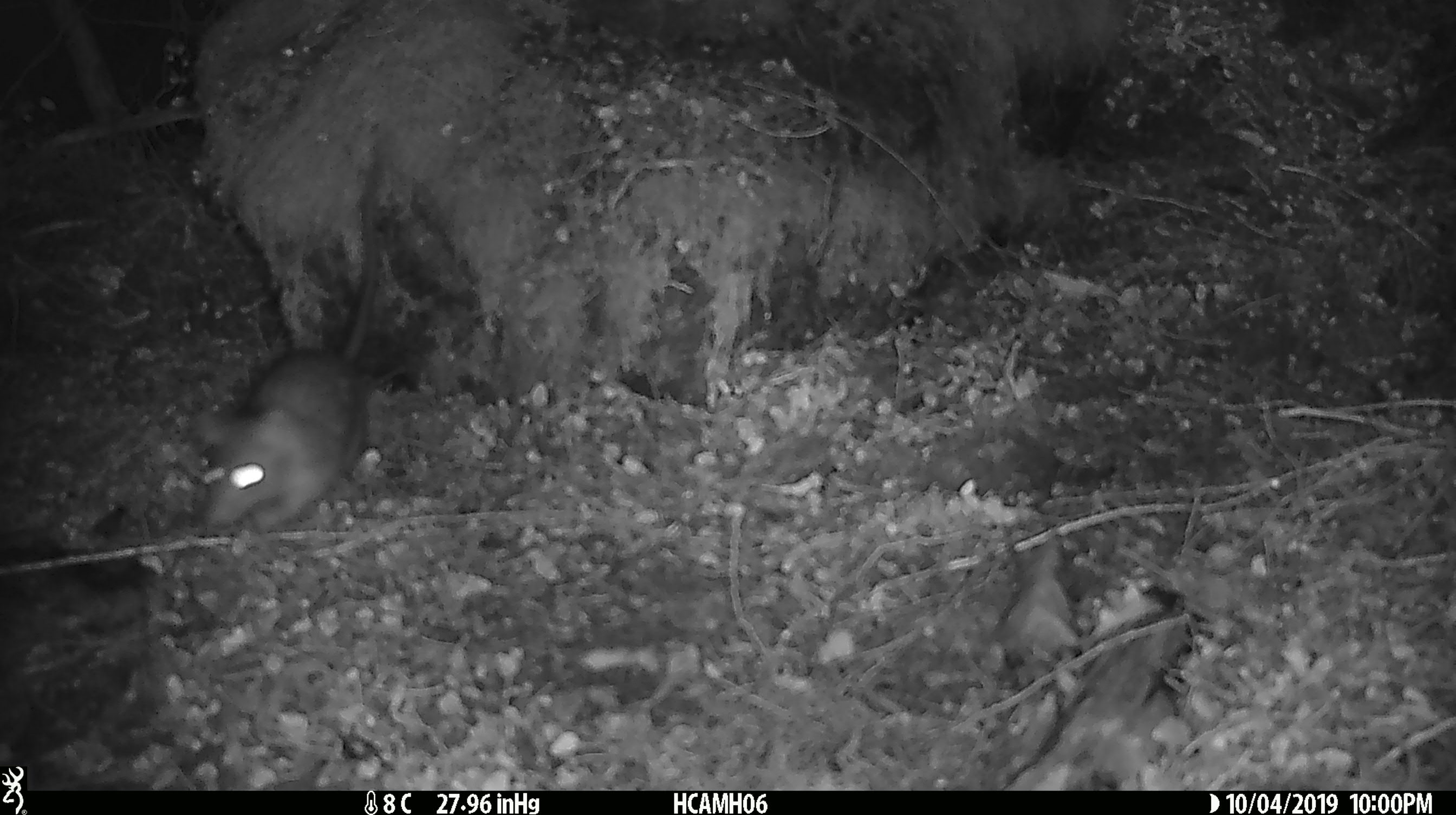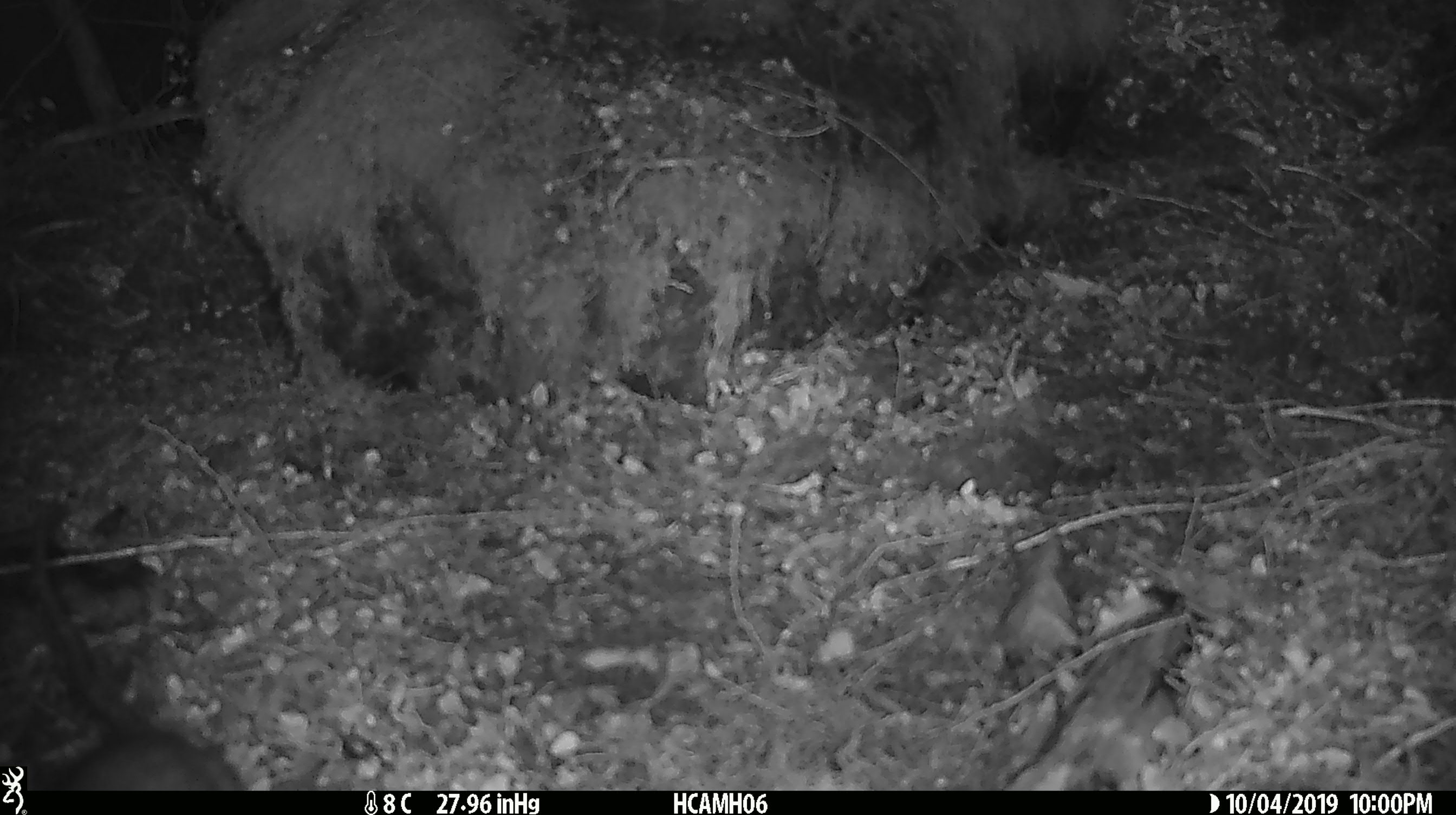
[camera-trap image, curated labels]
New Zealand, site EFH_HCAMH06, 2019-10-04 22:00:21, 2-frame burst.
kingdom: Animalia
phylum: Chordata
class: Mammalia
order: Rodentia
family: Muridae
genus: Rattus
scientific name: Rattus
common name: rat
Rat (Rattus).